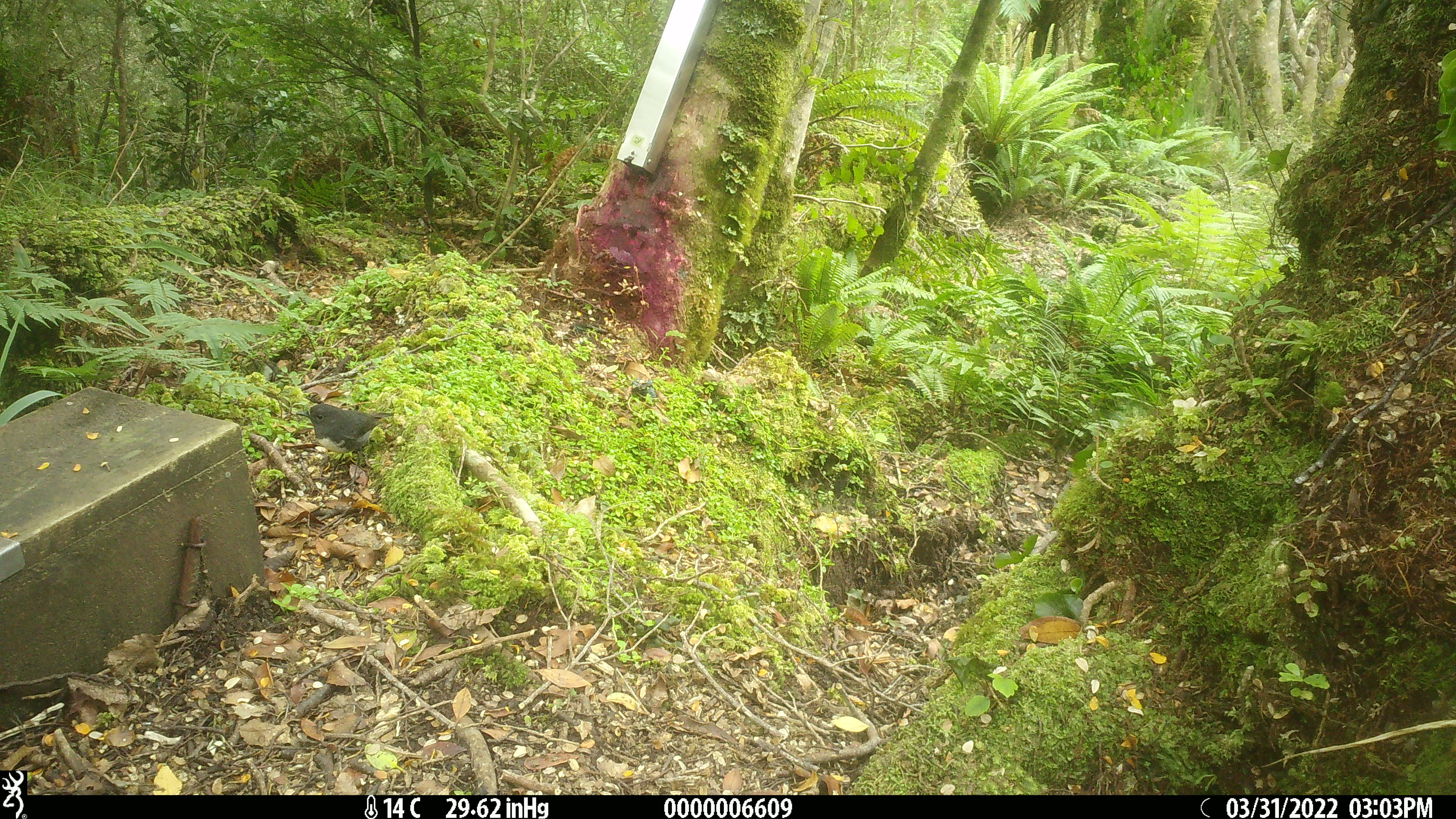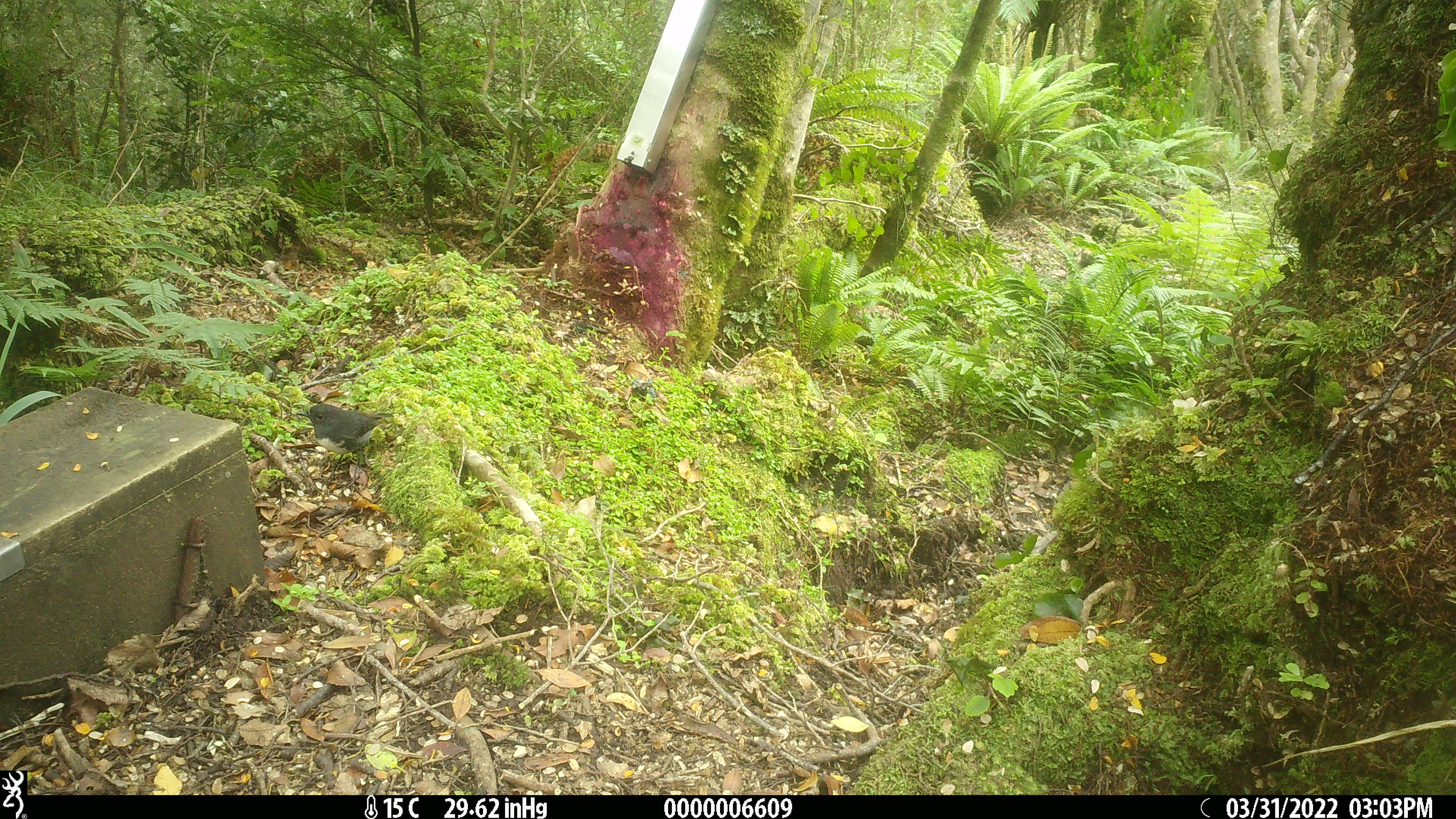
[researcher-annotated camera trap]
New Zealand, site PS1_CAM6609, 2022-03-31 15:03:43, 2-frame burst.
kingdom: Animalia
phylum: Chordata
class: Aves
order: Passeriformes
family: Petroicidae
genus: Petroica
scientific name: Petroica australis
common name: new zealand robin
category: robin